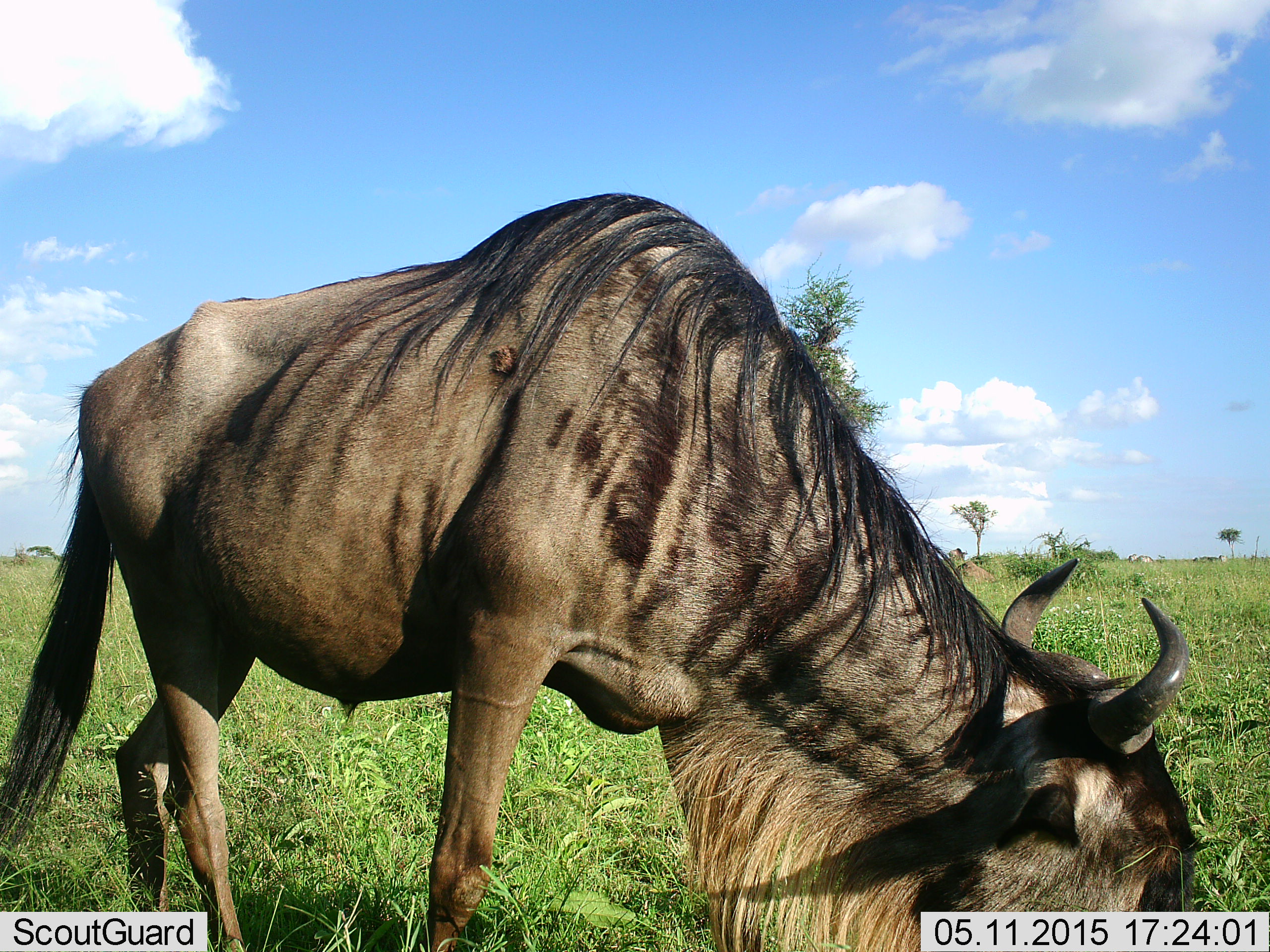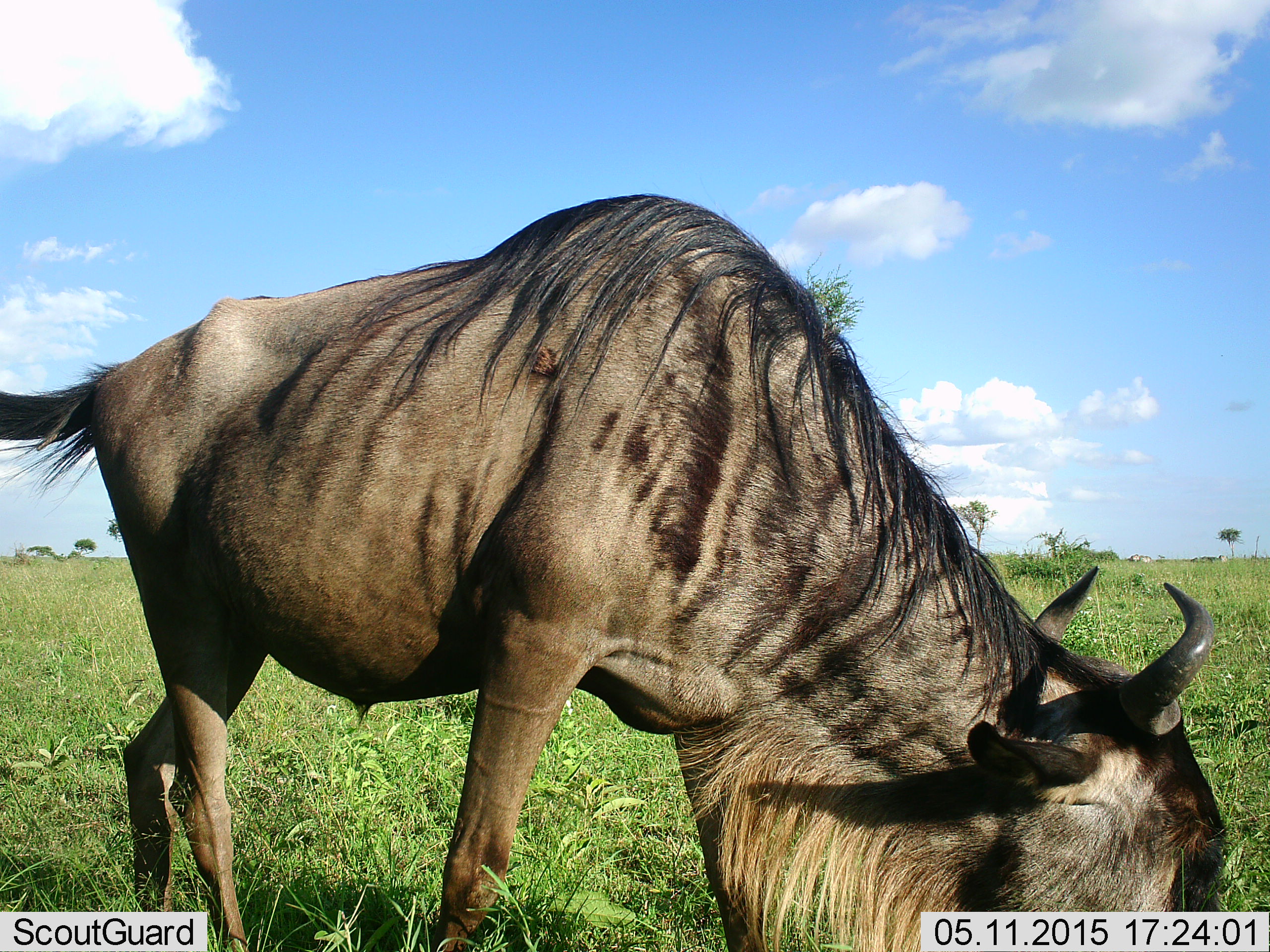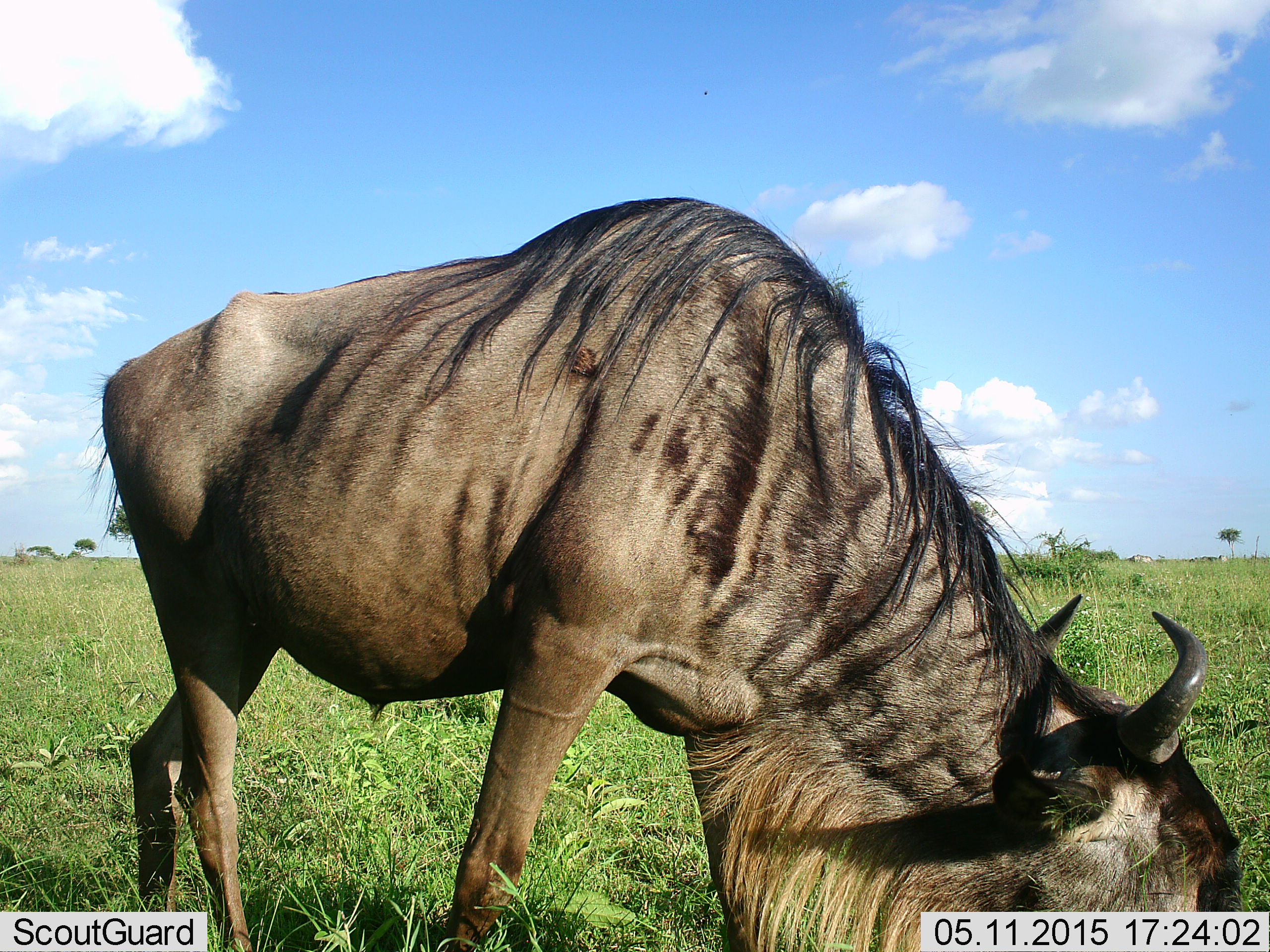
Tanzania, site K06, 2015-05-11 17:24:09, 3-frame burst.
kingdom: Animalia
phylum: Chordata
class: Mammalia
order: Artiodactyla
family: Bovidae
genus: Connochaetes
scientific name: Connochaetes taurinus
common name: blue wildebeest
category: wildebeest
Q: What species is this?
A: Wildebeest (blue wildebeest) (Connochaetes taurinus).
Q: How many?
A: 1.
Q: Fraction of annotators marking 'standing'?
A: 18%.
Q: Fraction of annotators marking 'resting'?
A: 0%.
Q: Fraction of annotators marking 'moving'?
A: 0%.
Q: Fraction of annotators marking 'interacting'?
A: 0%.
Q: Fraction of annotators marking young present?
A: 0%.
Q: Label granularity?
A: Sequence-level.